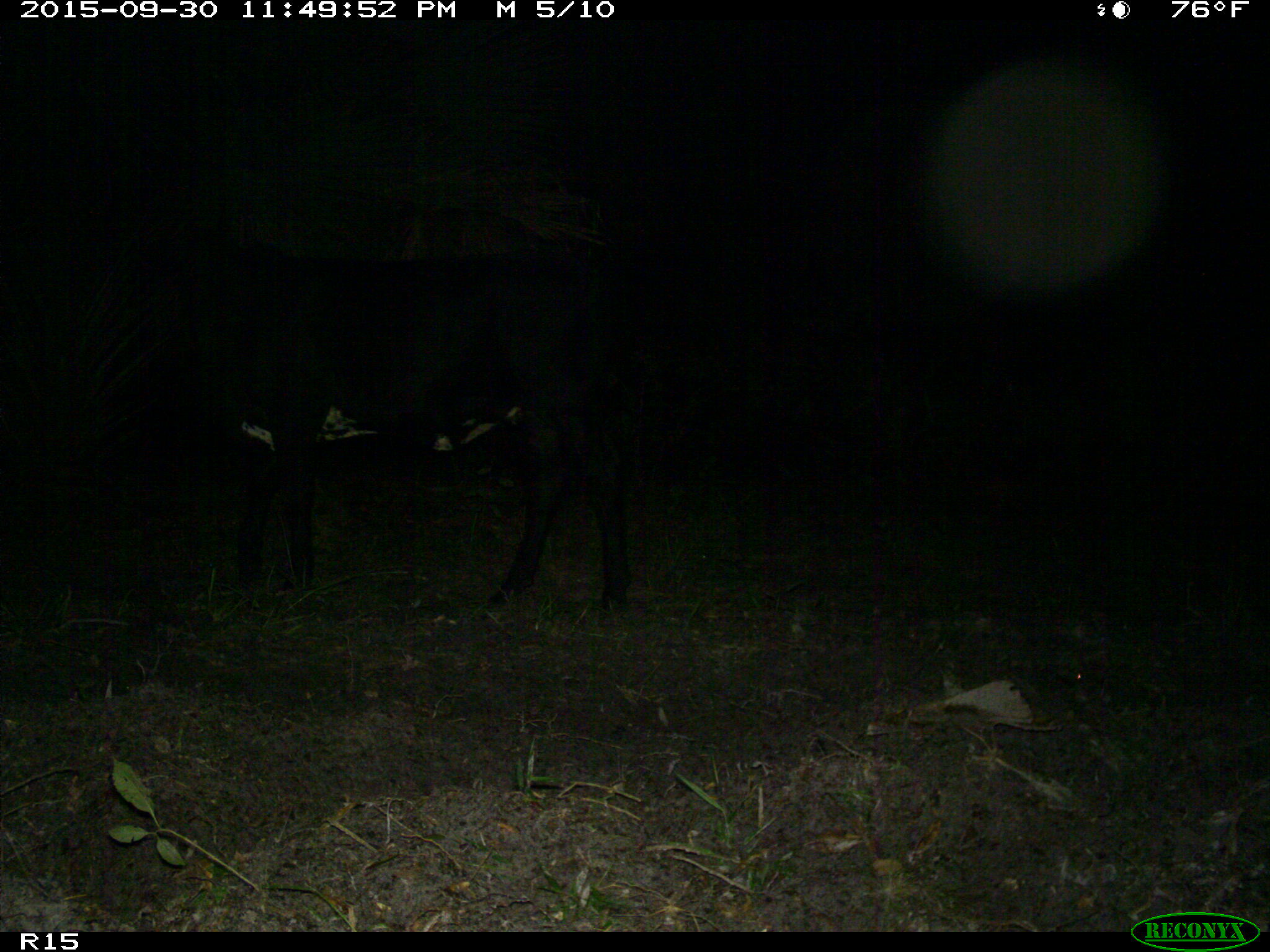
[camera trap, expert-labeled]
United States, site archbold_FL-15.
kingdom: Animalia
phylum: Chordata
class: Mammalia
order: Artiodactyla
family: Bovidae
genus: Bos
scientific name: Bos taurus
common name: domestic cow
Bos taurus (domestic cow).